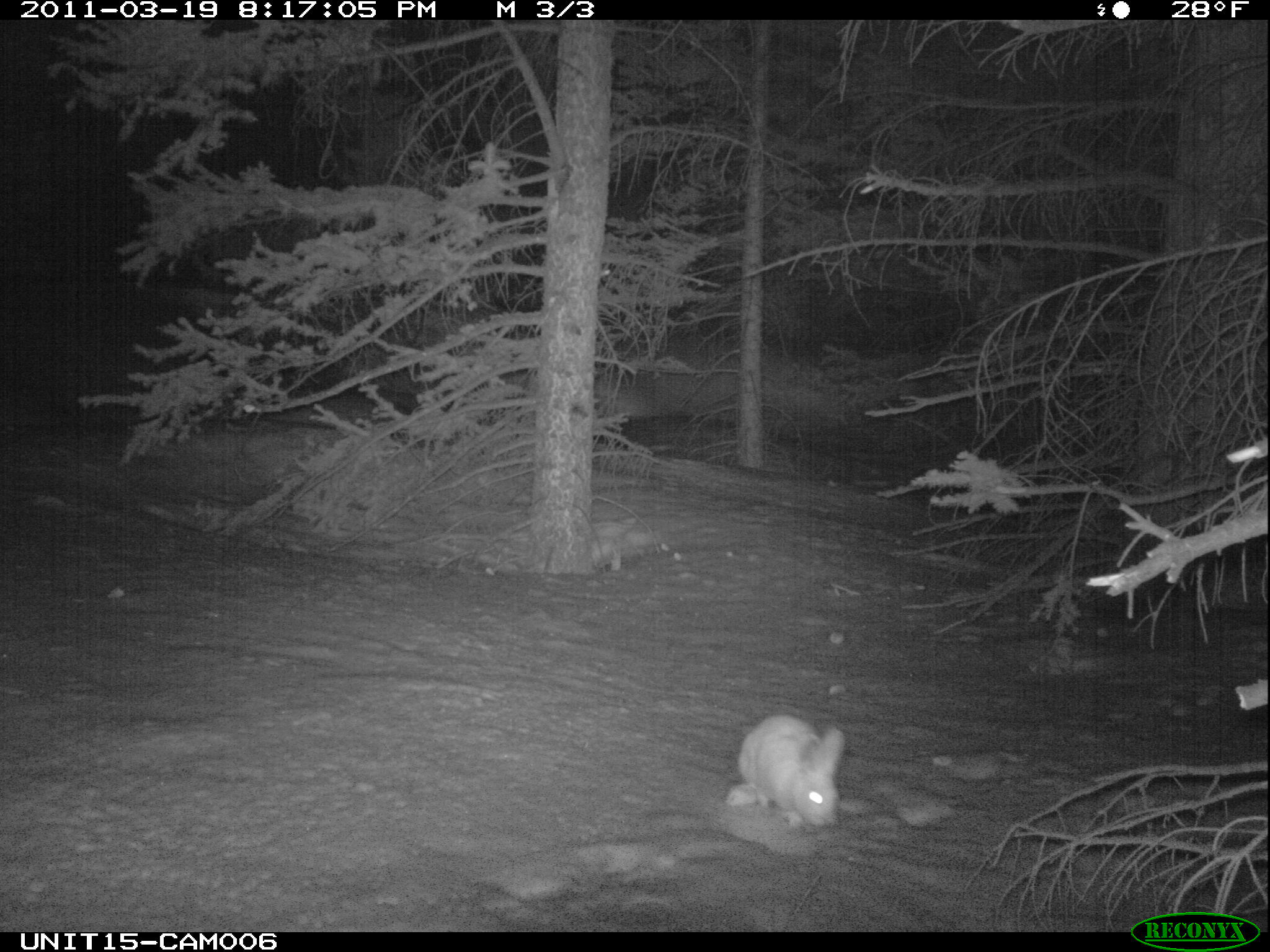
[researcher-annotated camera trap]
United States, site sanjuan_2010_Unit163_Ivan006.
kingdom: Animalia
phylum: Chordata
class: Mammalia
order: Lagomorpha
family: Leporidae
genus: Lepus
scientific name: Lepus americanus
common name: snowshoe hare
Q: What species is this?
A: Lepus americanus (snowshoe hare).